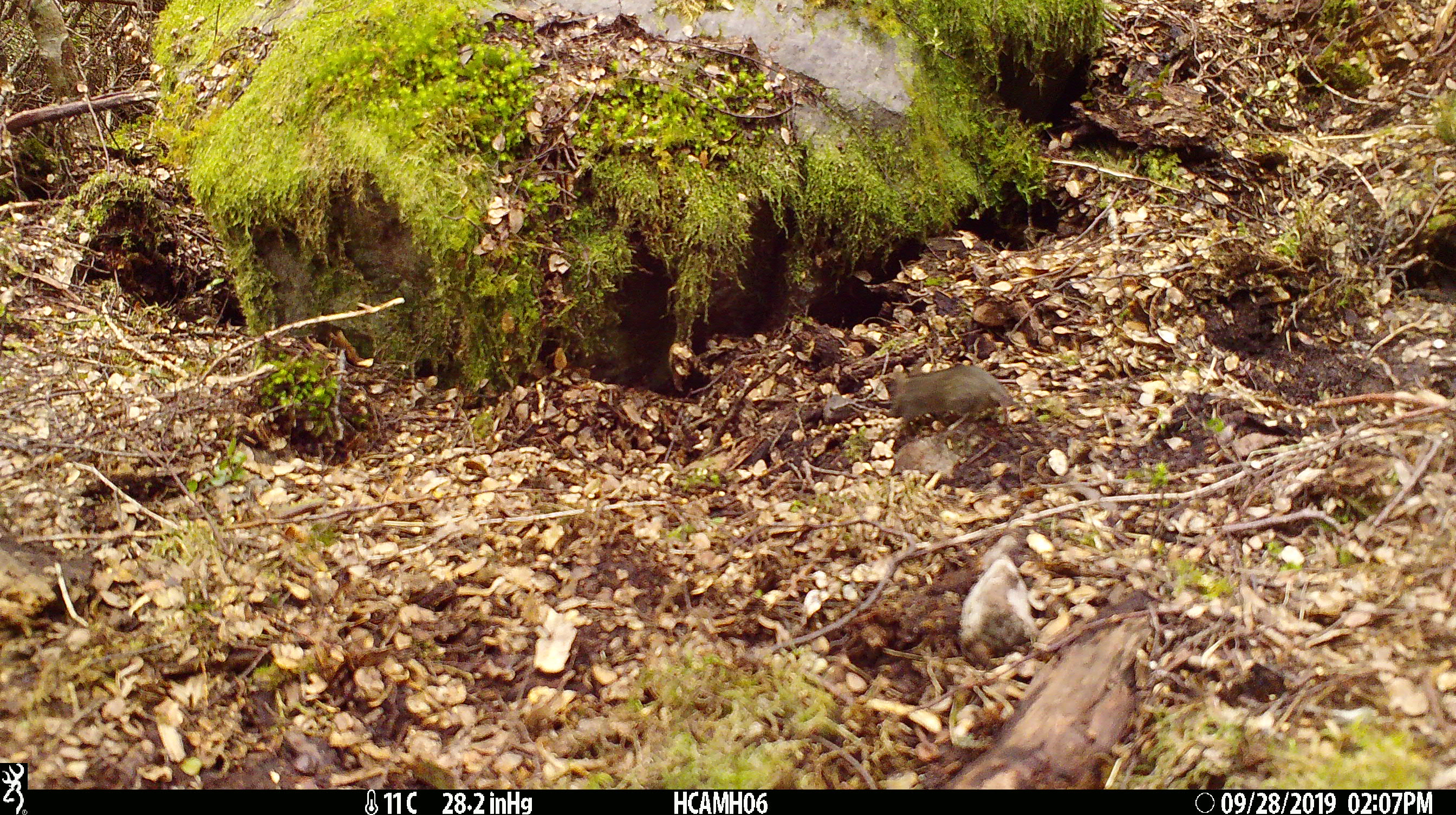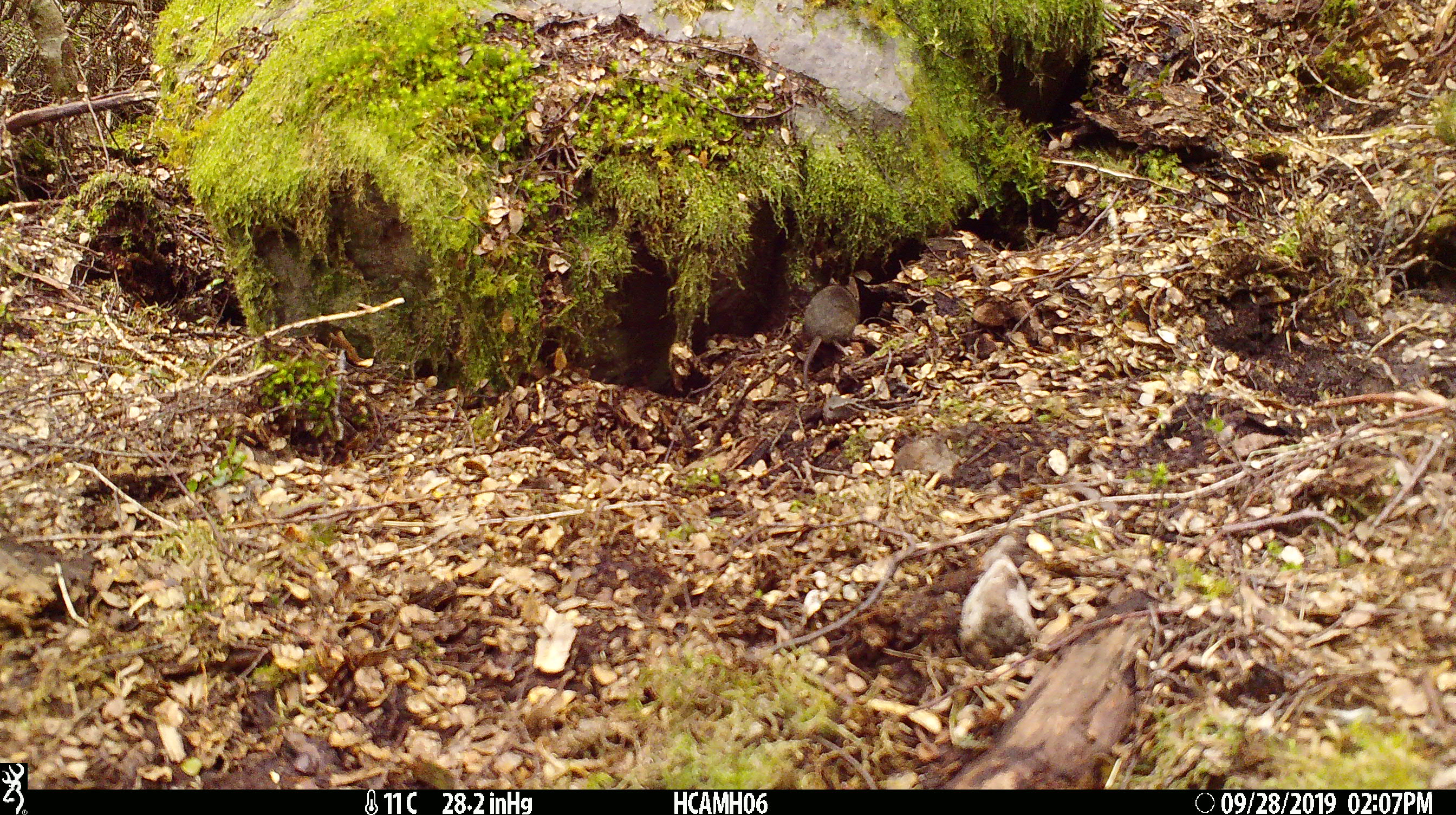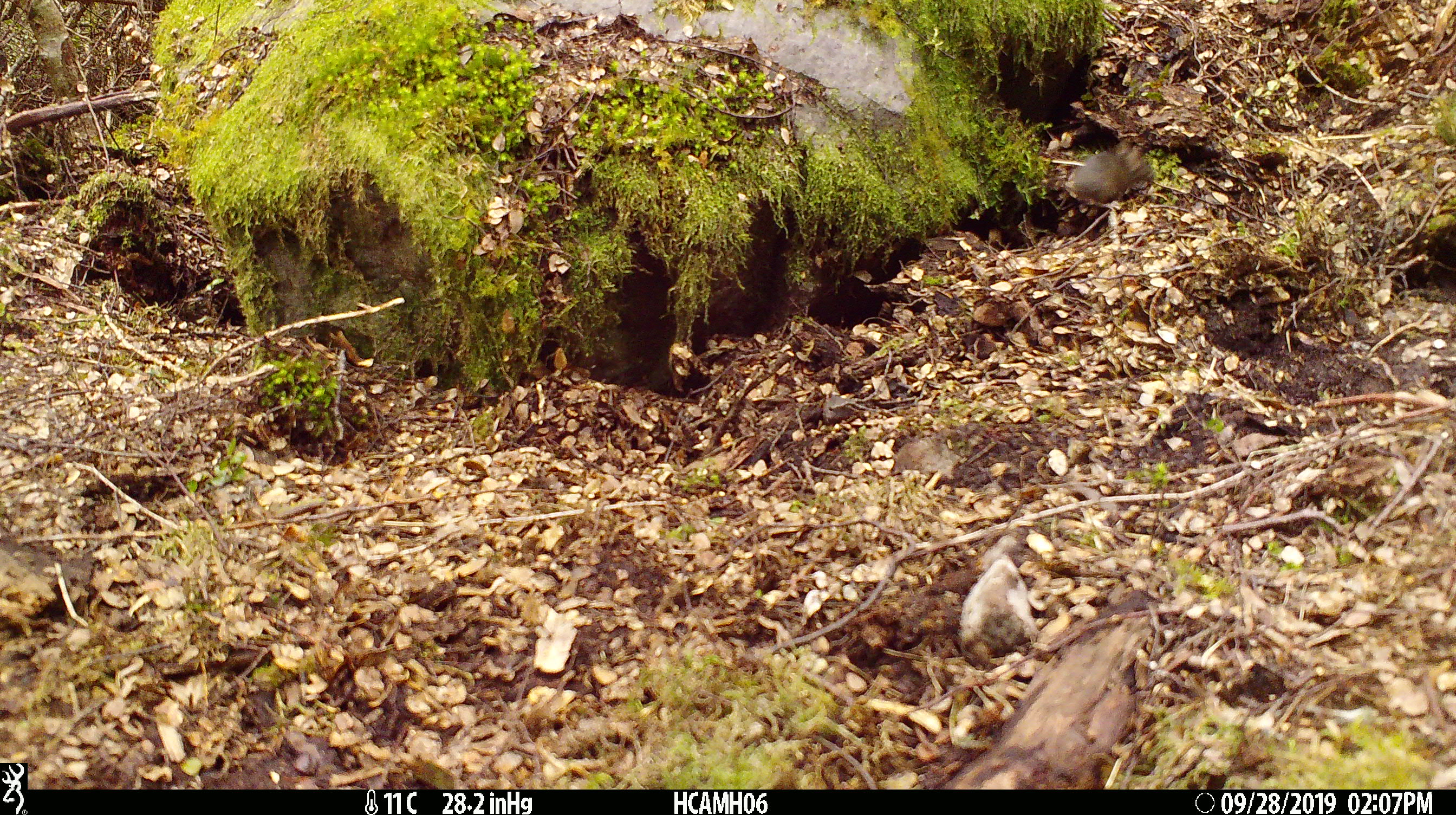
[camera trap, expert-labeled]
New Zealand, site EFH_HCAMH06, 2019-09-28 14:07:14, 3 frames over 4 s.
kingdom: Animalia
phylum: Chordata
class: Mammalia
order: Rodentia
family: Muridae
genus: Mus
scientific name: Mus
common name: mouse